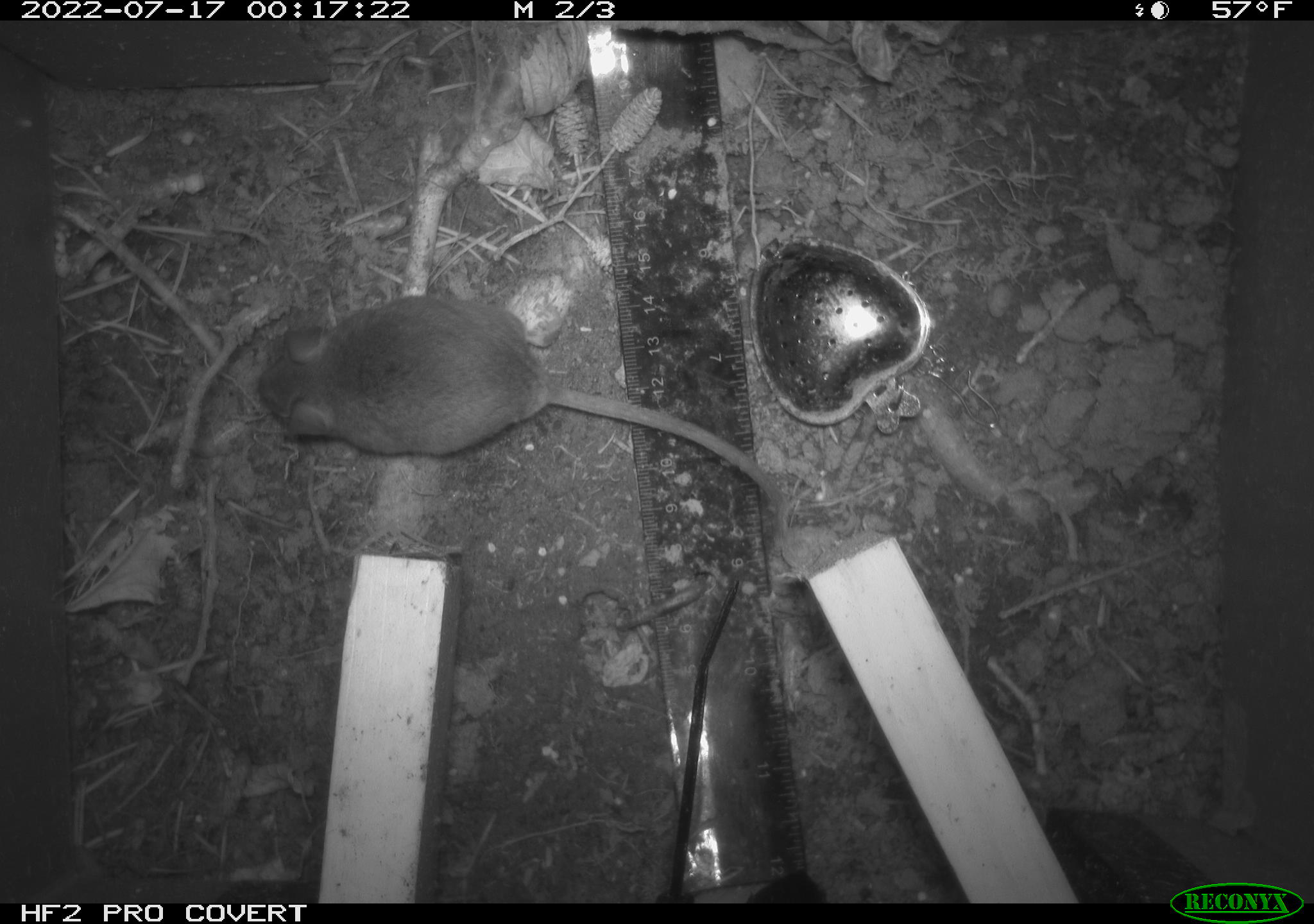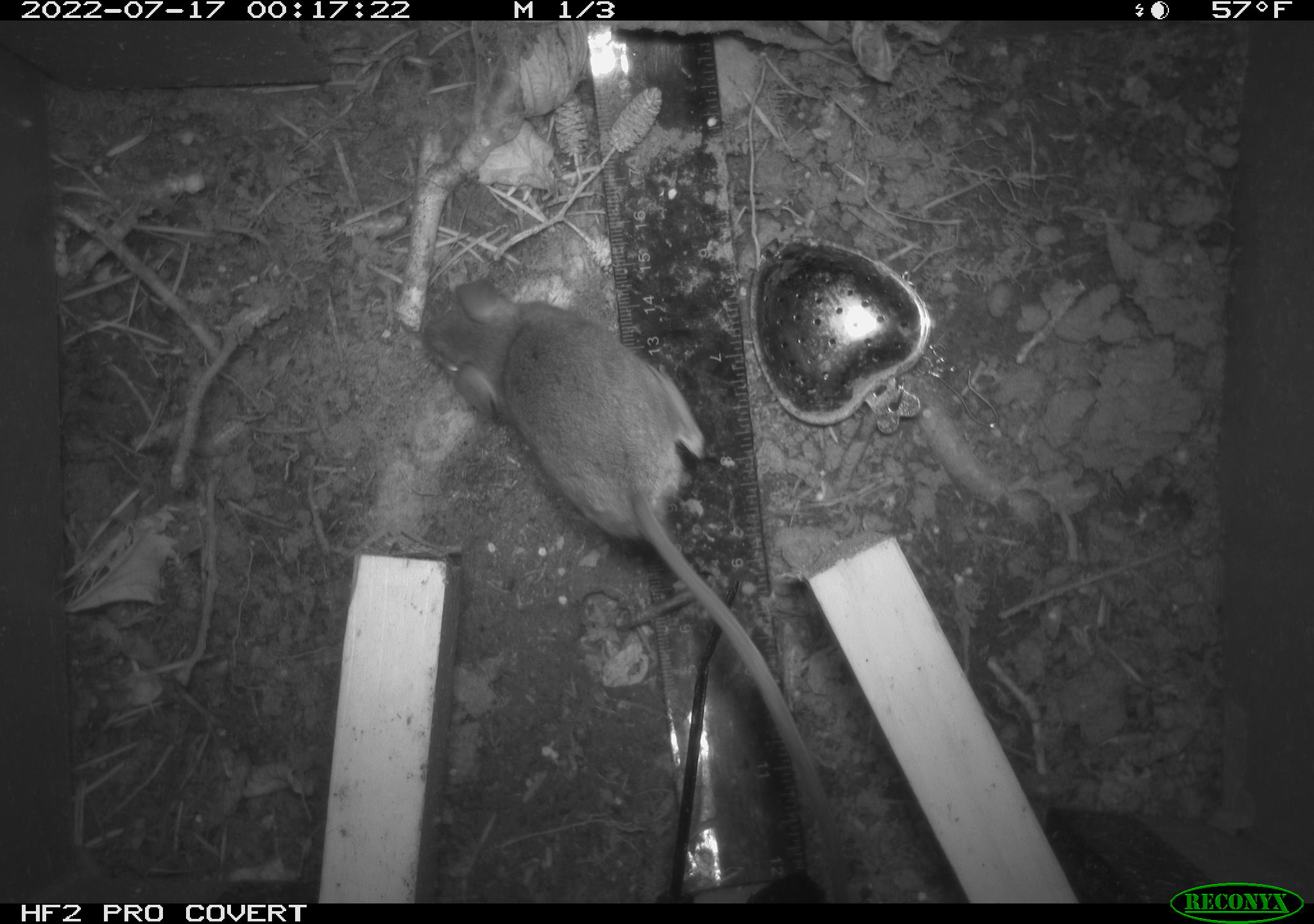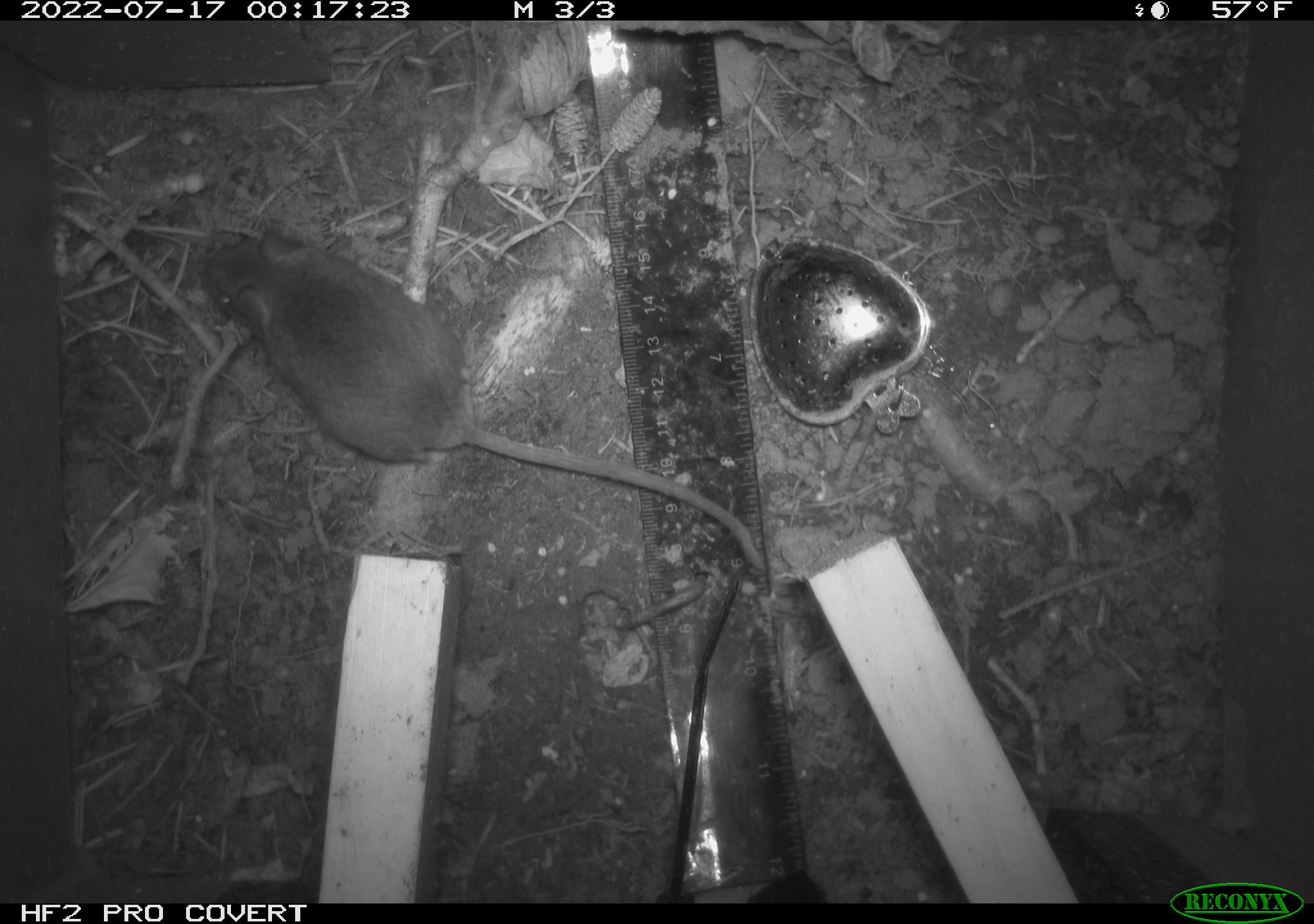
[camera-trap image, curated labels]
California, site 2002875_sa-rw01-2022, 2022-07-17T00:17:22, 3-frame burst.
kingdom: Animalia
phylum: Chordata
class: Mammalia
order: Rodentia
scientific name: Rodentia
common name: mouse species